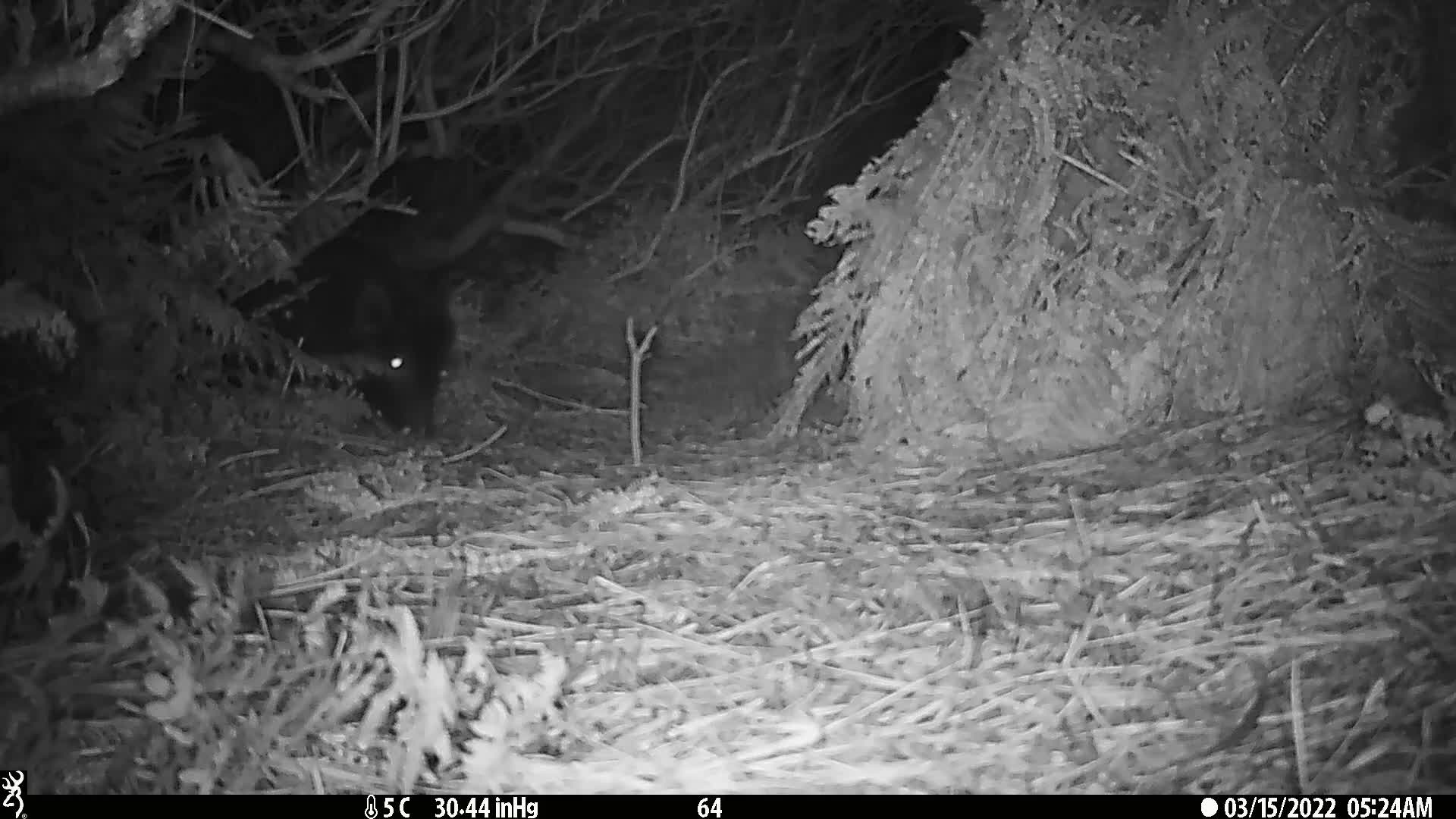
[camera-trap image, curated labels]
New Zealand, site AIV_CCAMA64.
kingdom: Animalia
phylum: Chordata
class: Mammalia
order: Artiodactyla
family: Suidae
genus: Sus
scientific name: Sus scrofa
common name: pig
Pig (Sus scrofa).